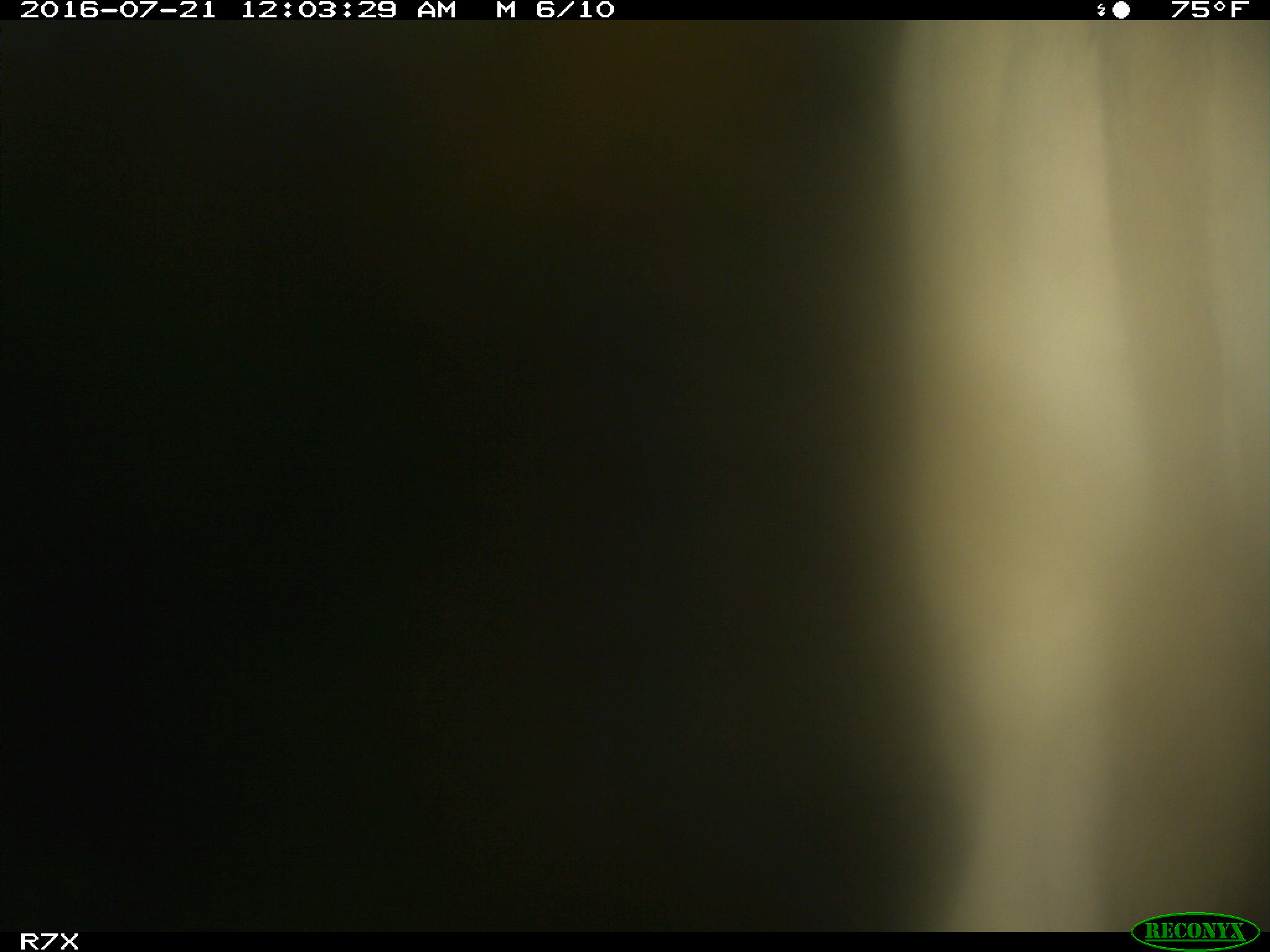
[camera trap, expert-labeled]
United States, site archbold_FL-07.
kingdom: Animalia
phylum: Chordata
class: Mammalia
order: Artiodactyla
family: Bovidae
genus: Bos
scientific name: Bos taurus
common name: domestic cow